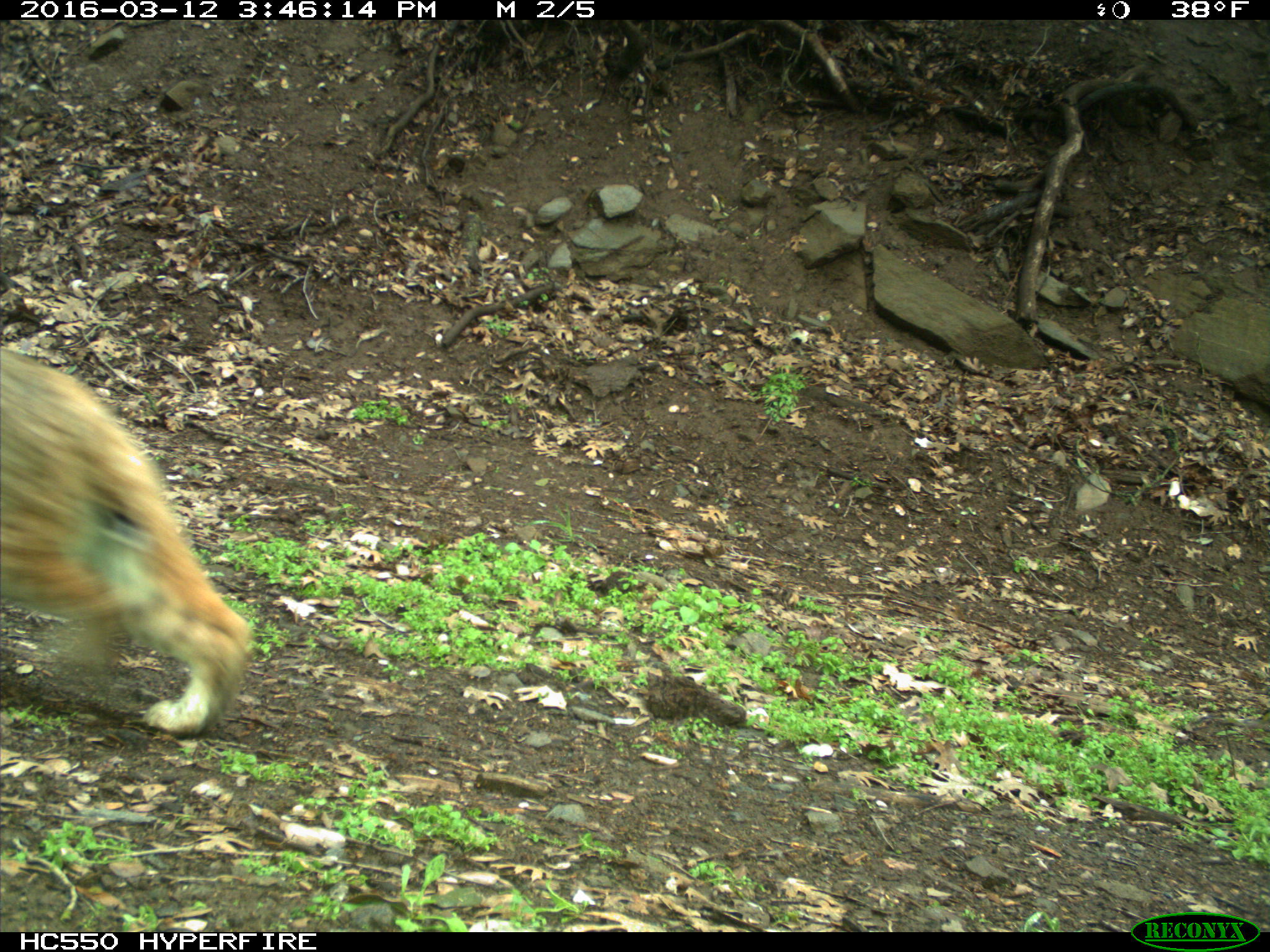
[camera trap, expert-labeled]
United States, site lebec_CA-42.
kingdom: Animalia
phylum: Chordata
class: Mammalia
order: Carnivora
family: Felidae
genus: Lynx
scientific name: Lynx rufus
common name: bobcat